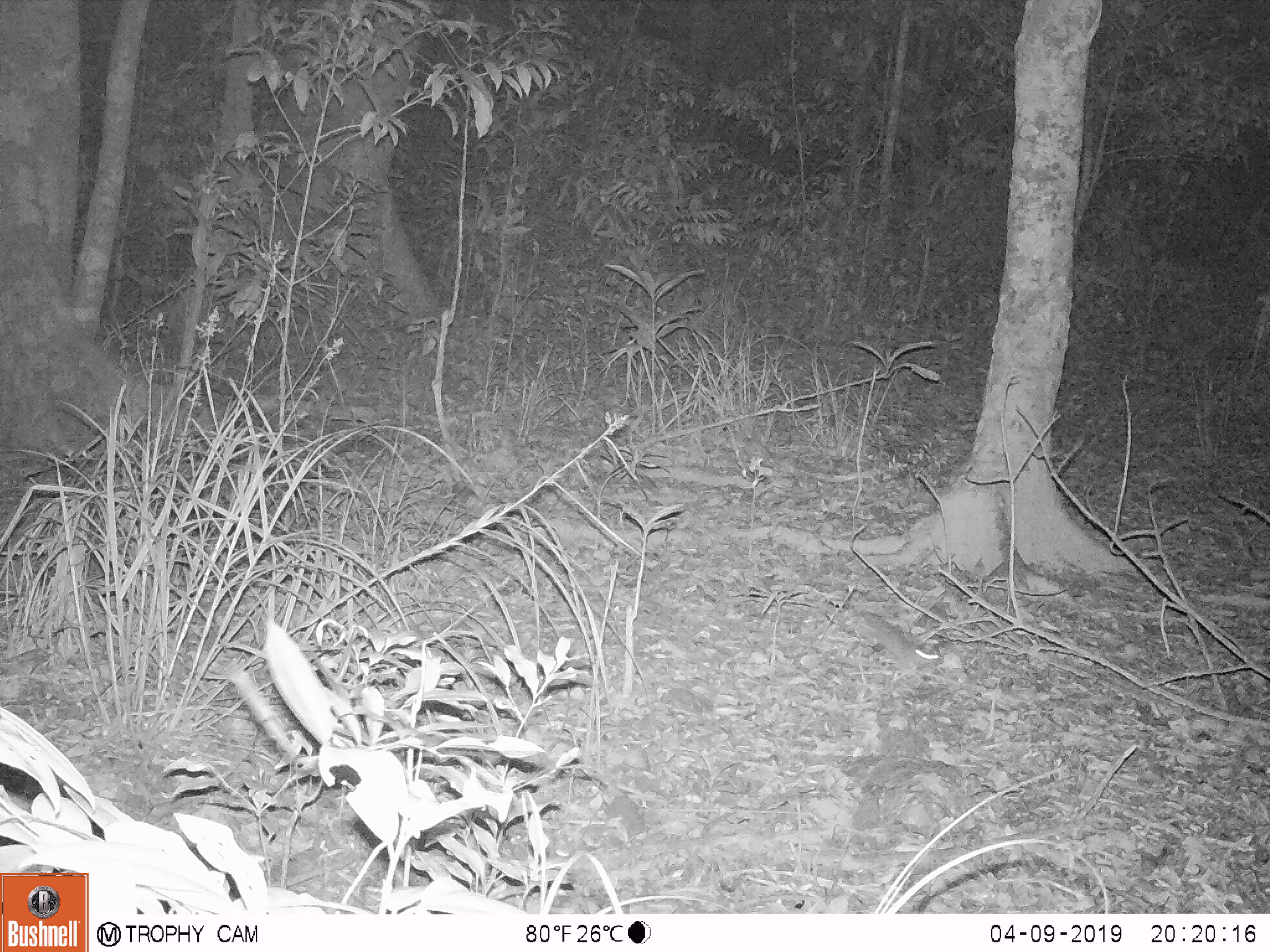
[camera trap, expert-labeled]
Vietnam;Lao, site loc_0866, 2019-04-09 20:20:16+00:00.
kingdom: Animalia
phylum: Chordata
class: Mammalia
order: Rodentia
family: Muridae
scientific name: Muridae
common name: old-world mice and rats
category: unidentified murid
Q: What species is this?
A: Unidentified murid (old-world mice and rats) (Muridae).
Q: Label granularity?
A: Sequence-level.